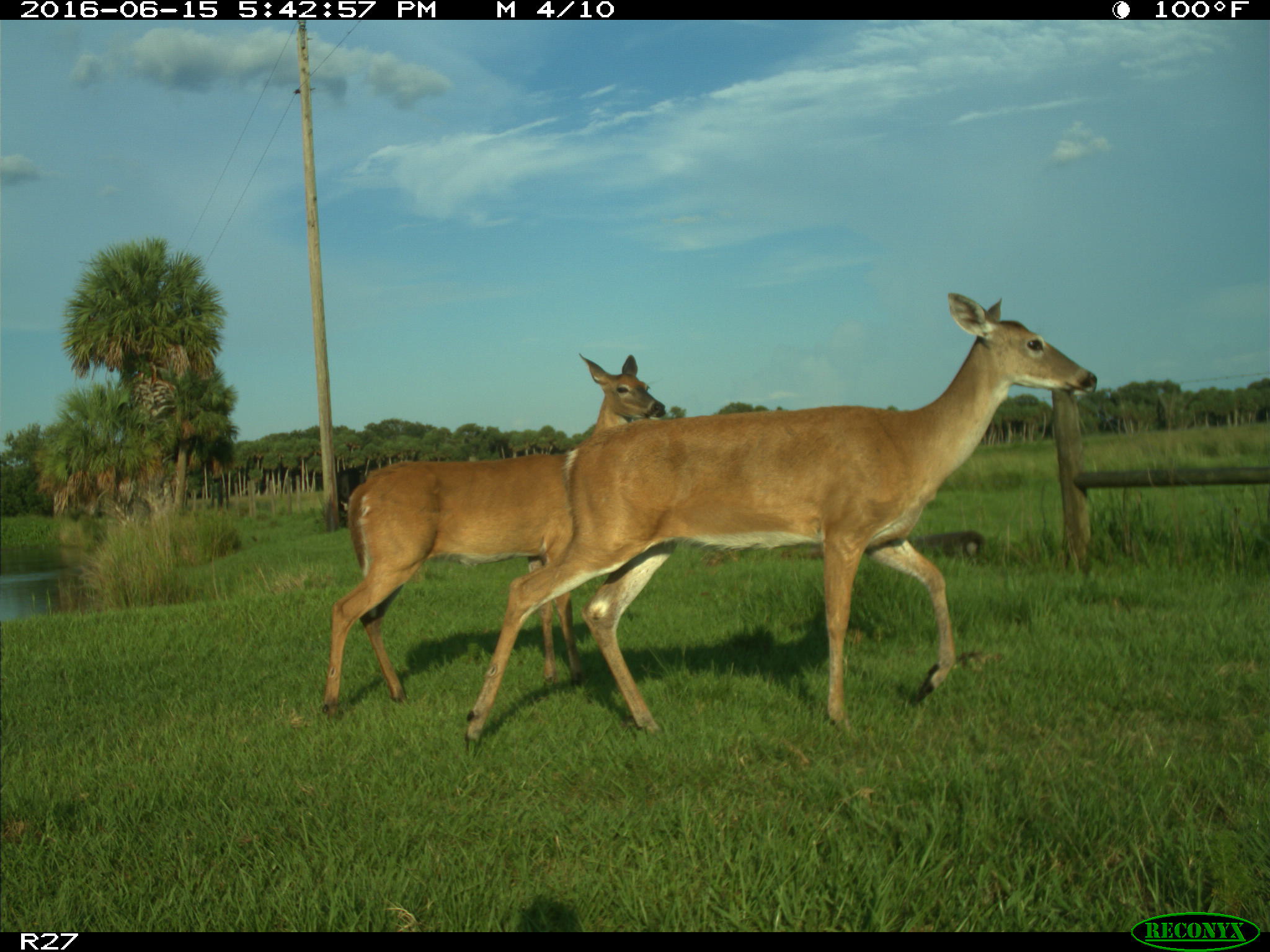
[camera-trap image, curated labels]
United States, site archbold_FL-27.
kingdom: Animalia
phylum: Chordata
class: Mammalia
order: Artiodactyla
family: Cervidae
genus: Odocoileus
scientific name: Odocoileus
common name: deer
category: unidentified deer